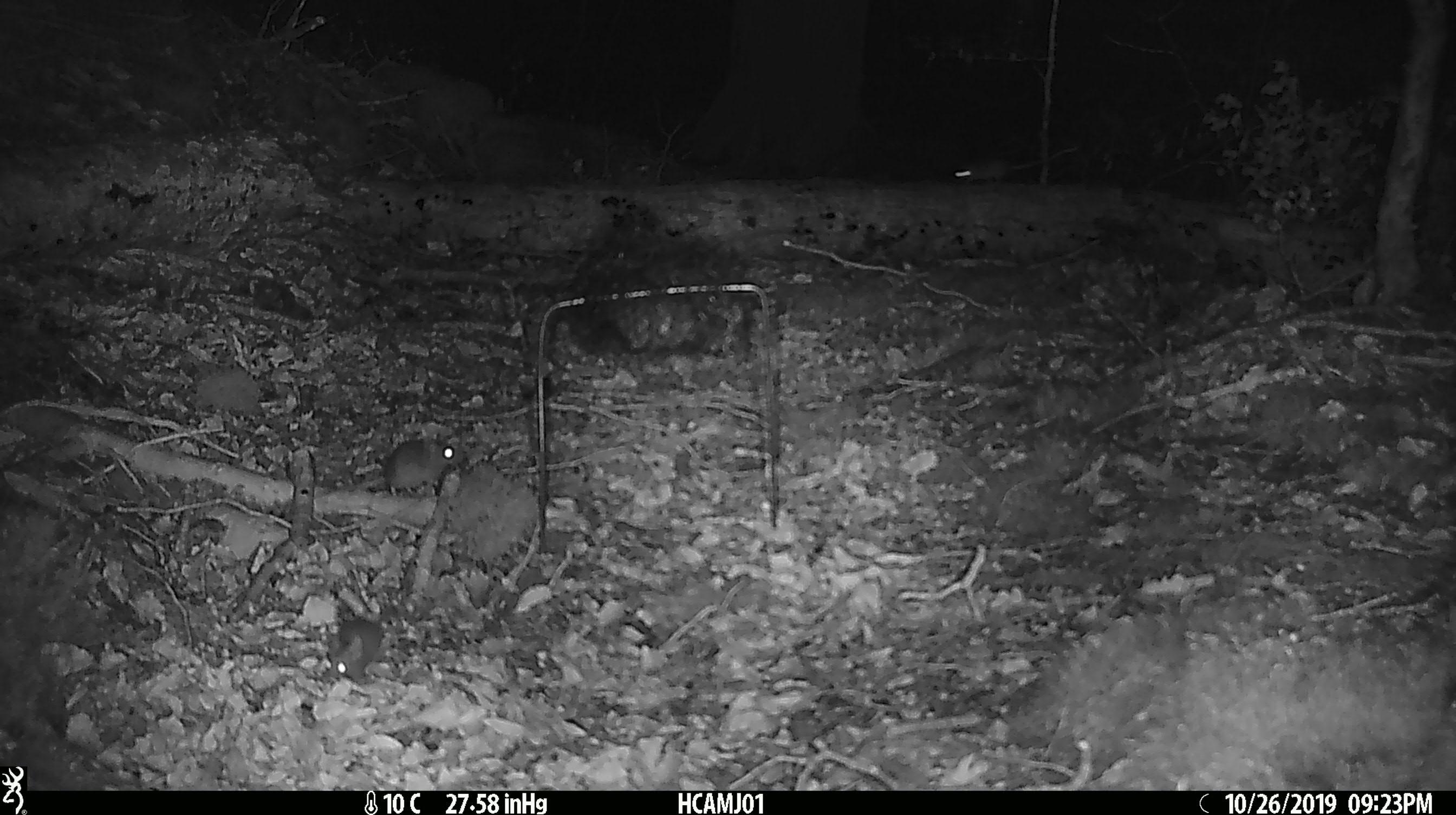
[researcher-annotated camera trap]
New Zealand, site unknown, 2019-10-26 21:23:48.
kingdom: Animalia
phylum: Chordata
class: Mammalia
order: Rodentia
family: Muridae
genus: Mus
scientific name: Mus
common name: mouse